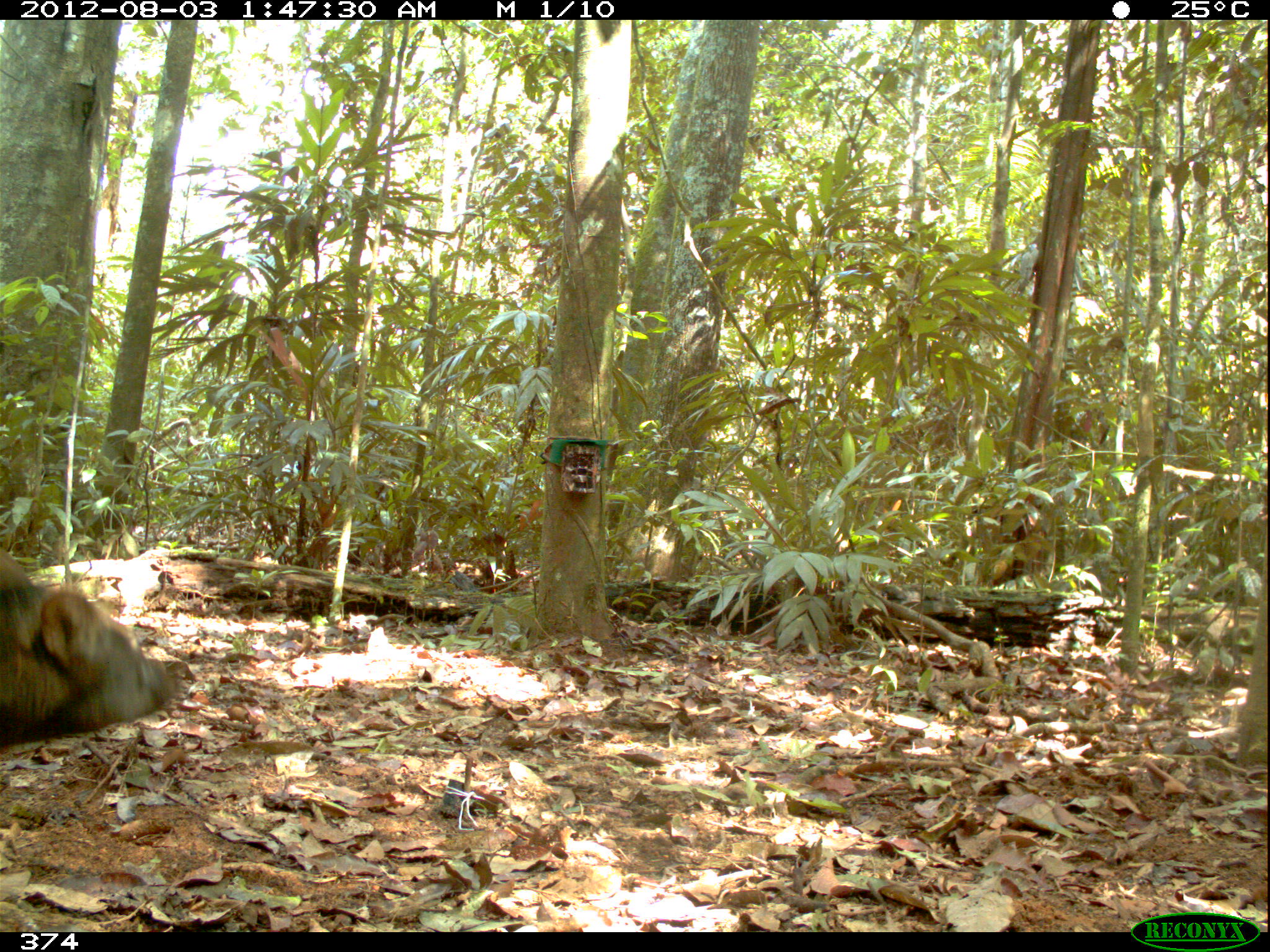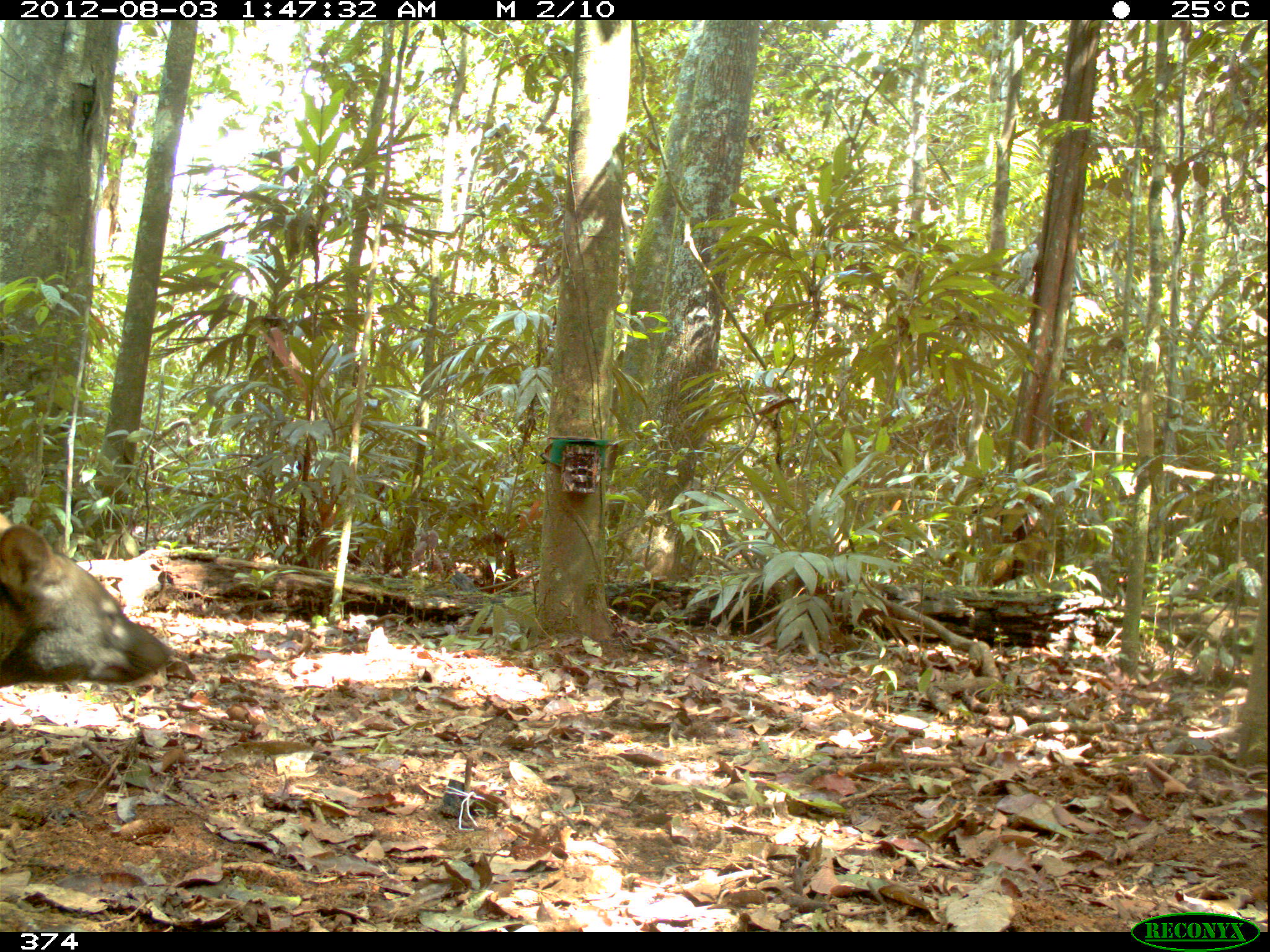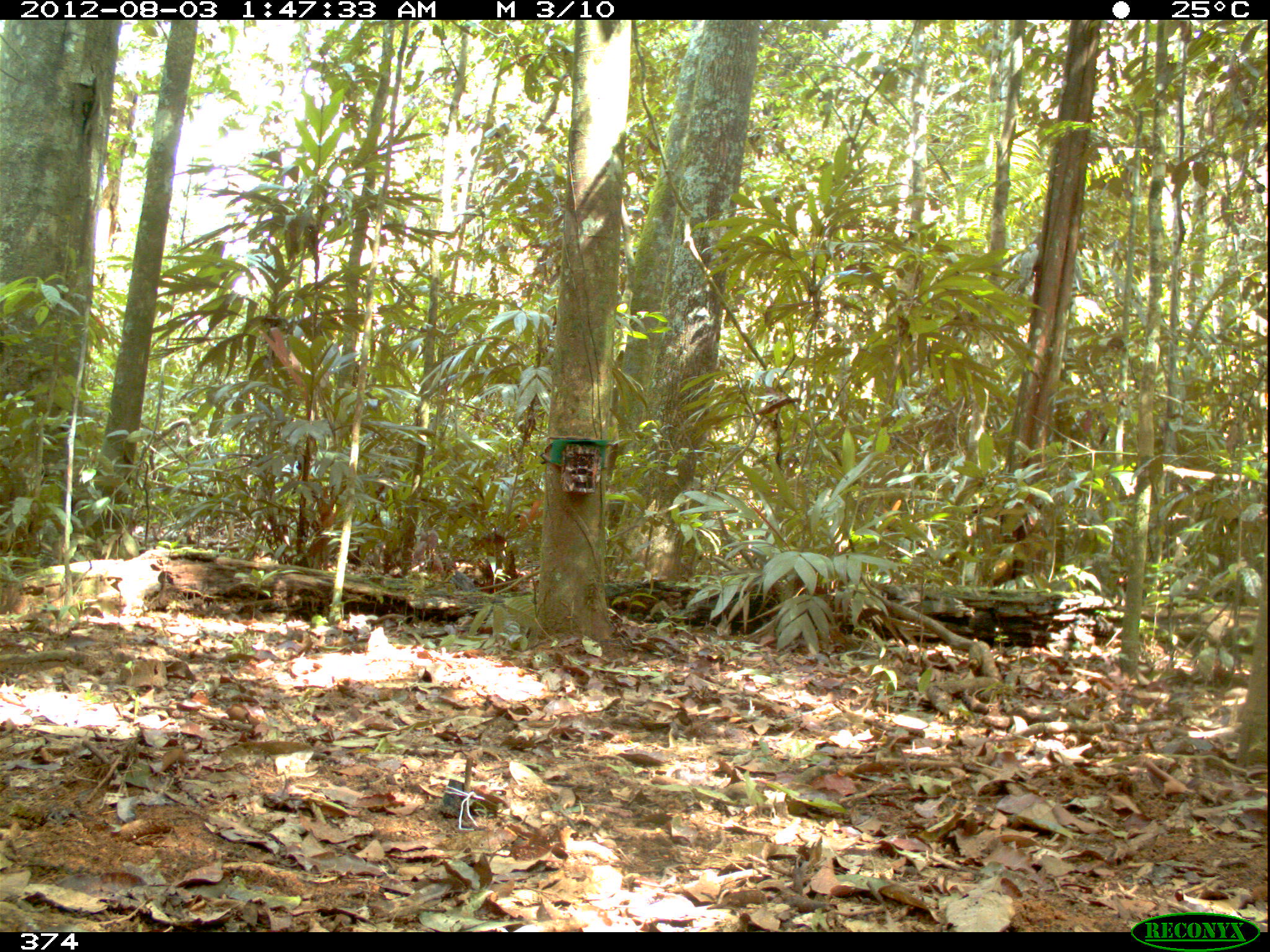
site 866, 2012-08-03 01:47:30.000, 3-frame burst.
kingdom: Animalia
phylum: Chordata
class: Mammalia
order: Carnivora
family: Canidae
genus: Atelocynus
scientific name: Atelocynus microtis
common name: short-eared dog